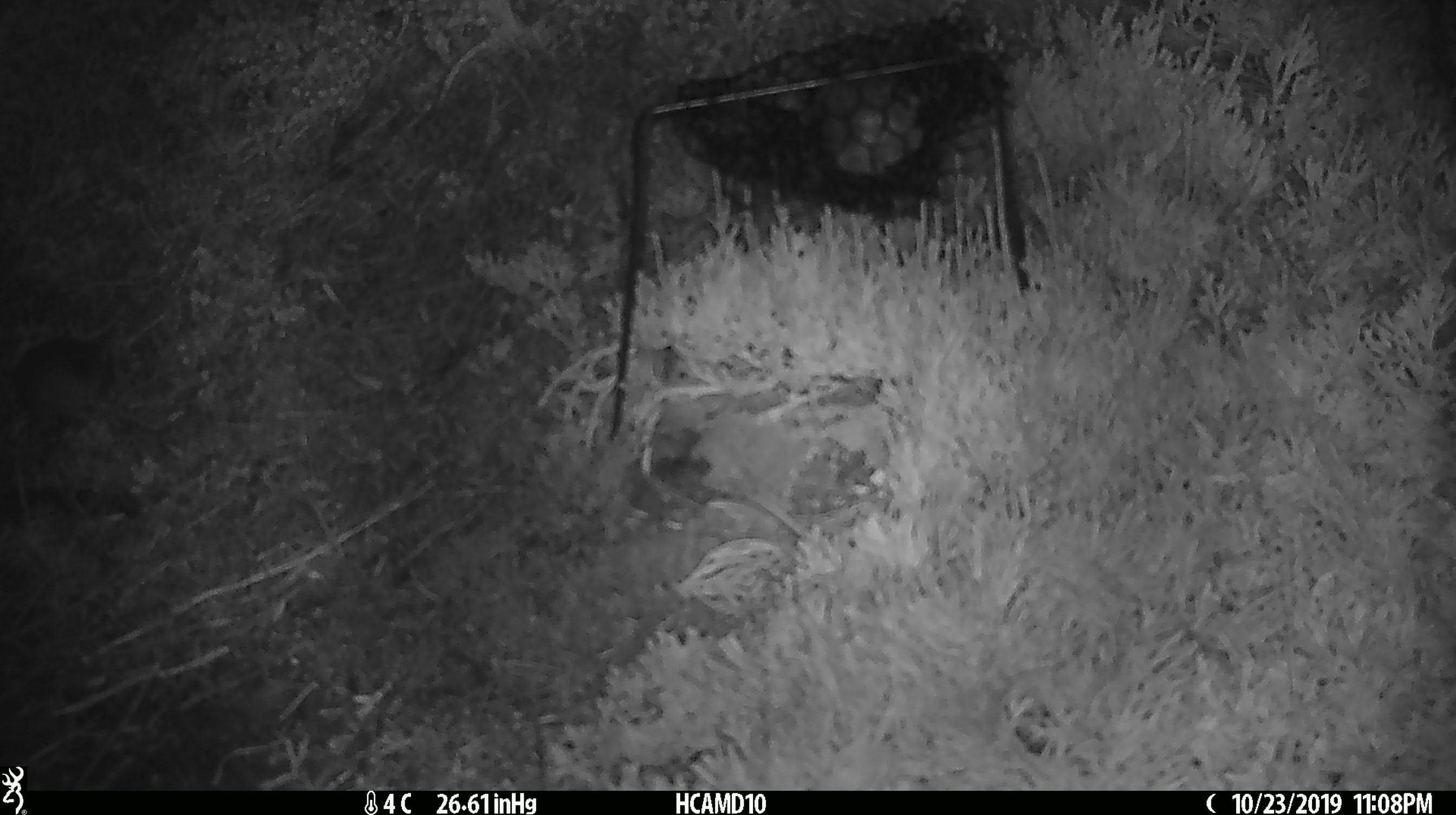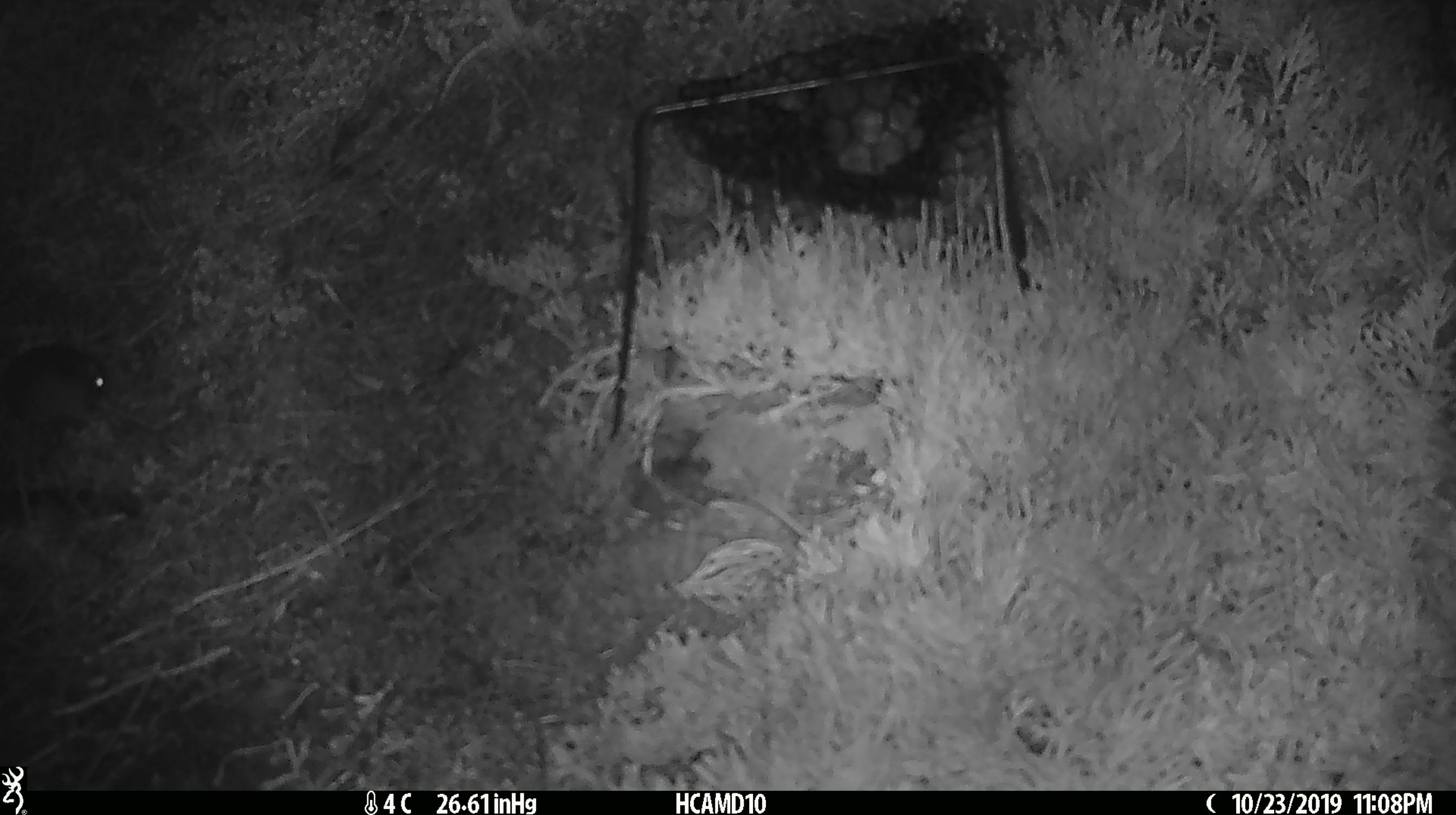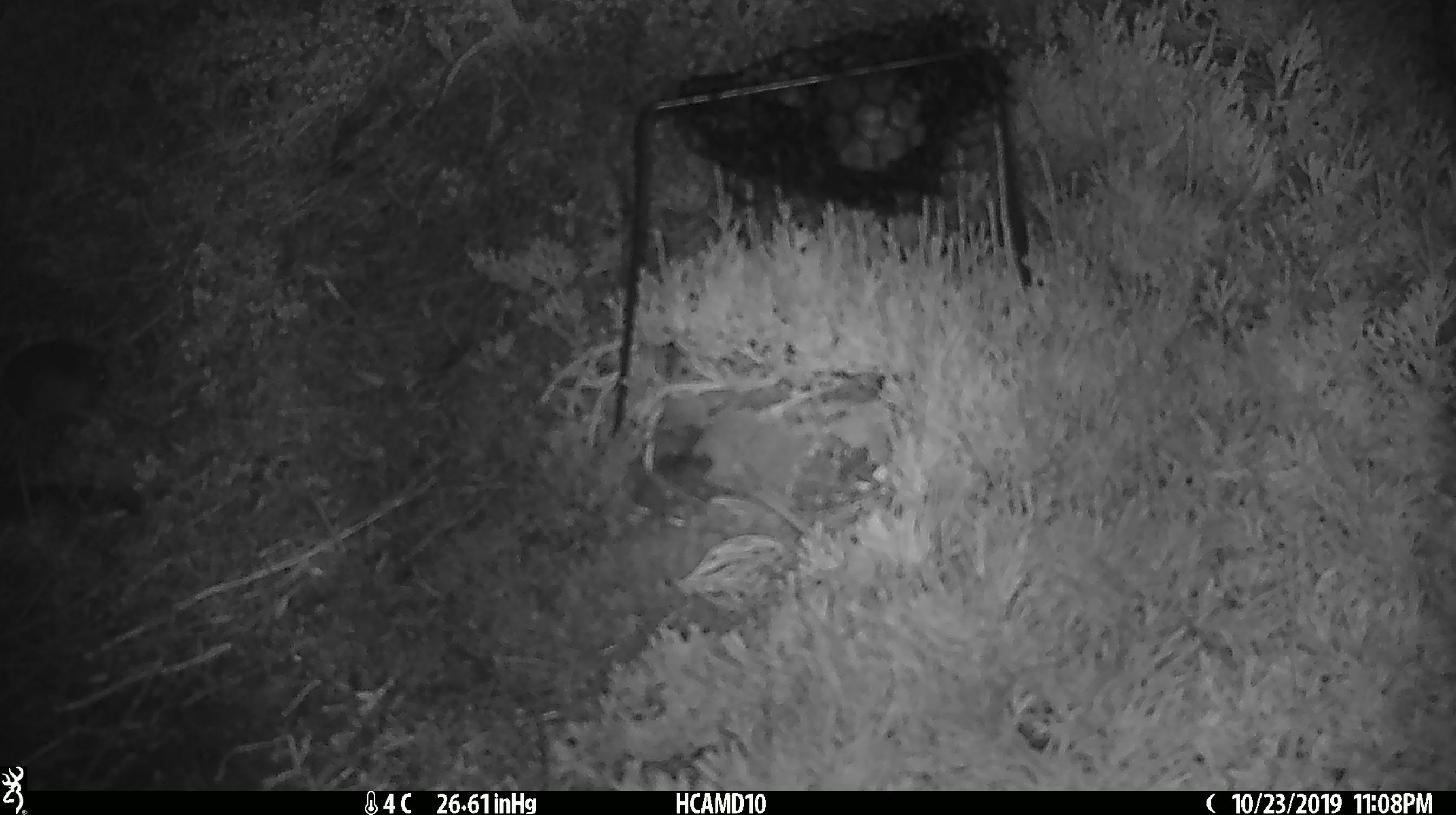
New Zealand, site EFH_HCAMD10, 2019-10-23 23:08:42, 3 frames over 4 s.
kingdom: Animalia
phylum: Chordata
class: Mammalia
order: Rodentia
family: Muridae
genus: Mus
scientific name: Mus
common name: mouse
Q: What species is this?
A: Mouse (Mus).